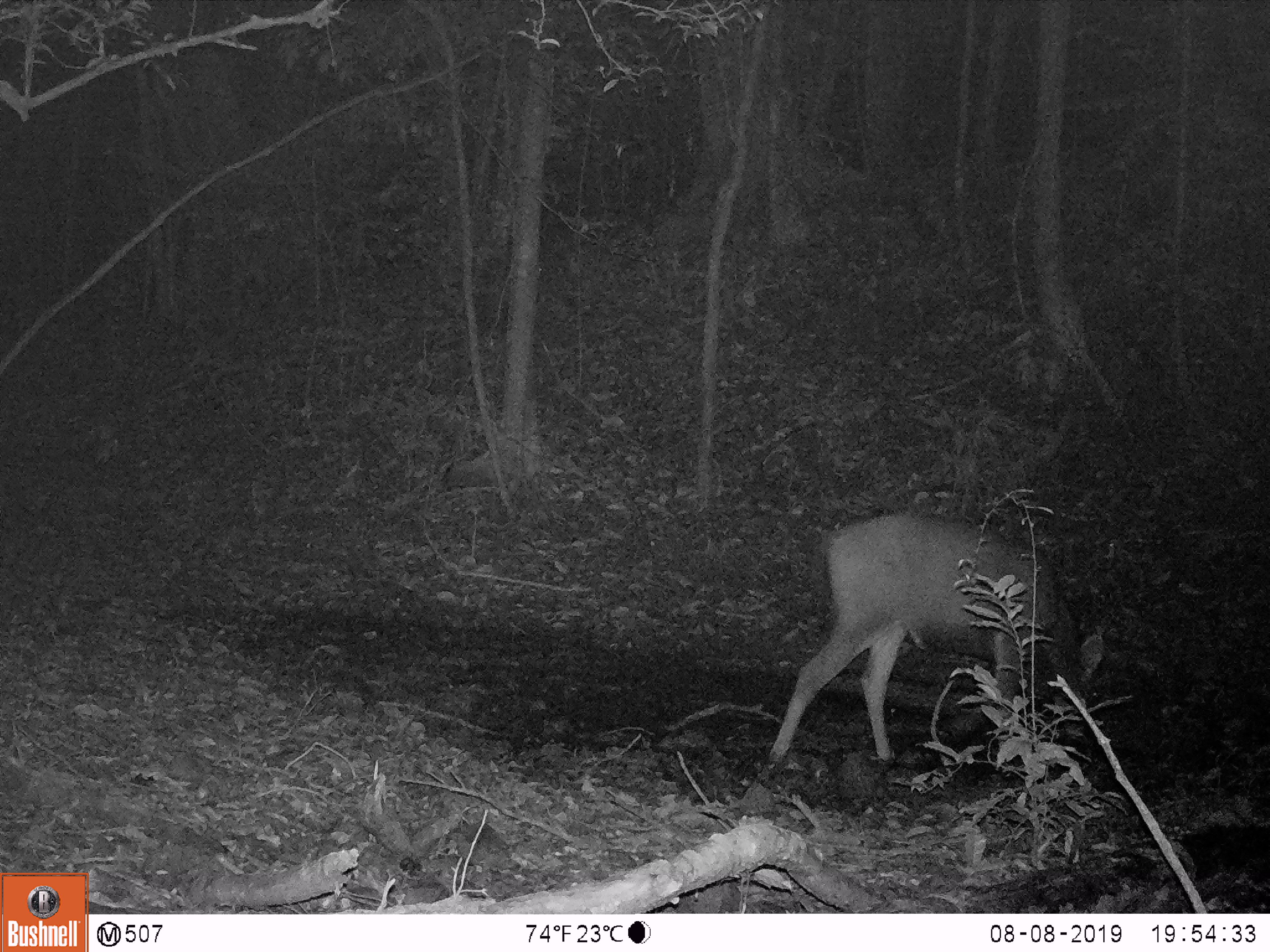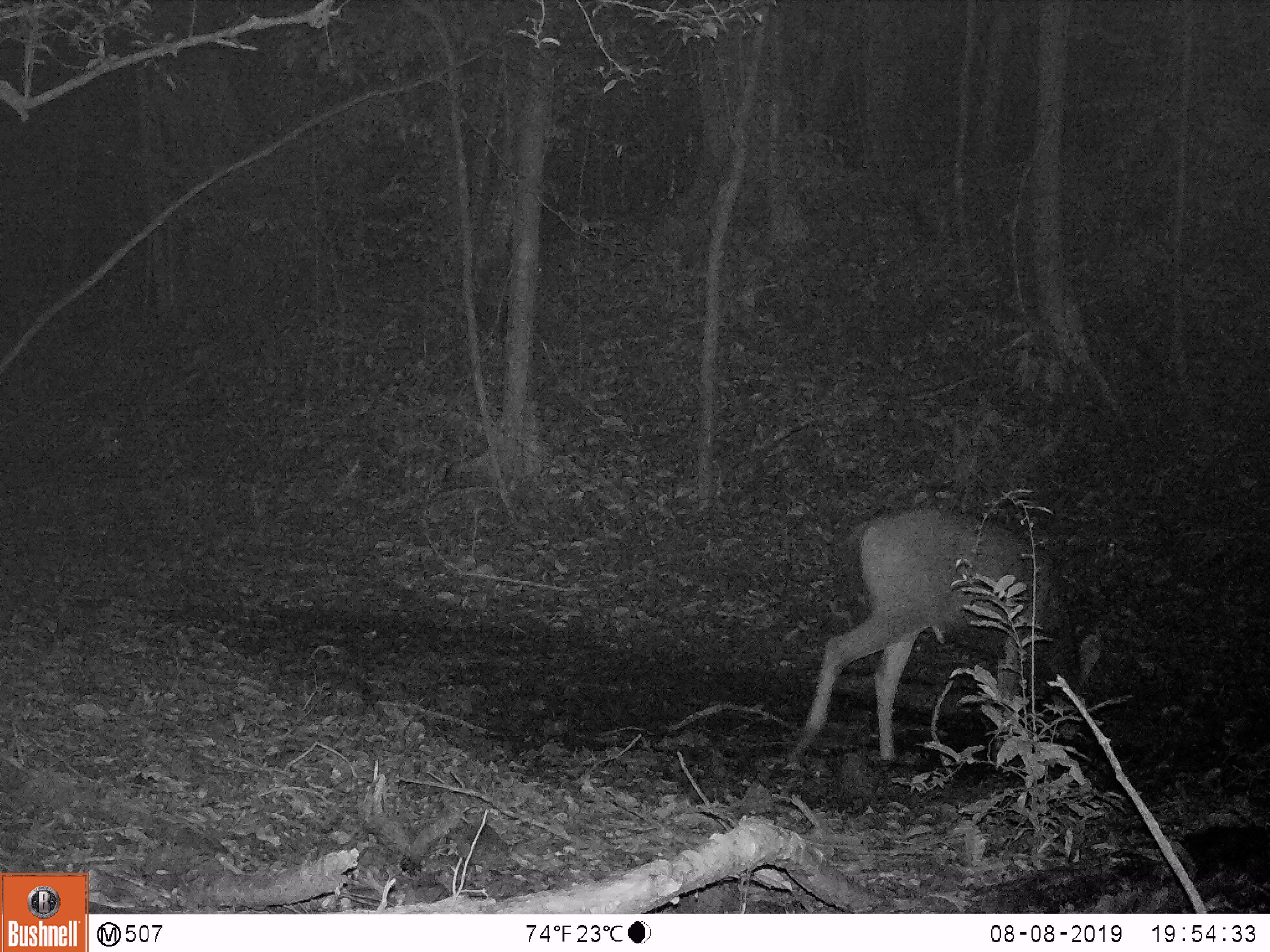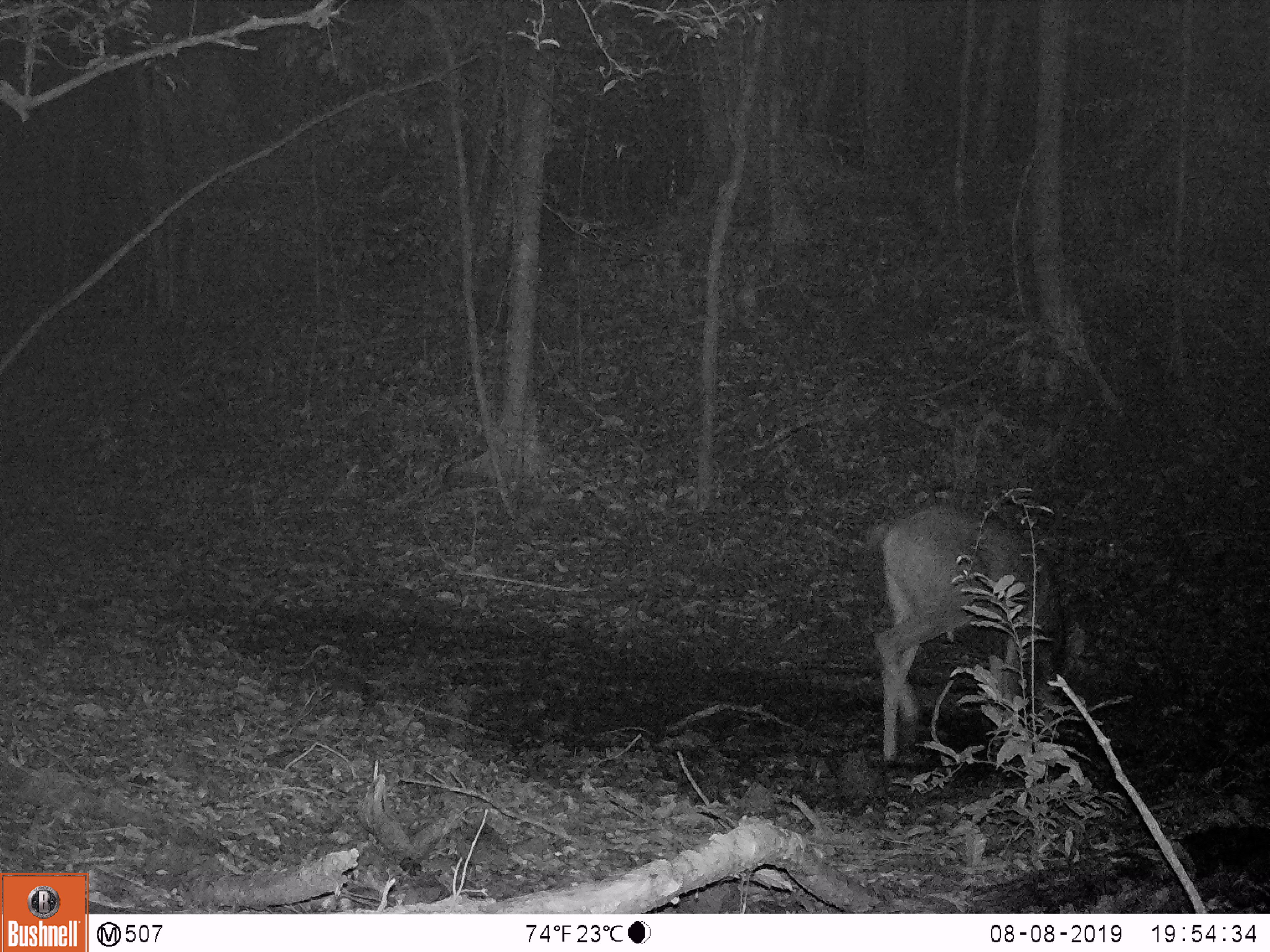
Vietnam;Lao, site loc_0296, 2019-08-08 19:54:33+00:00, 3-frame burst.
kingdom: Animalia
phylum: Chordata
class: Mammalia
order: Artiodactyla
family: Cervidae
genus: Rusa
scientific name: Rusa unicolor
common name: sambar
Sambar (Rusa unicolor). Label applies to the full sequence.